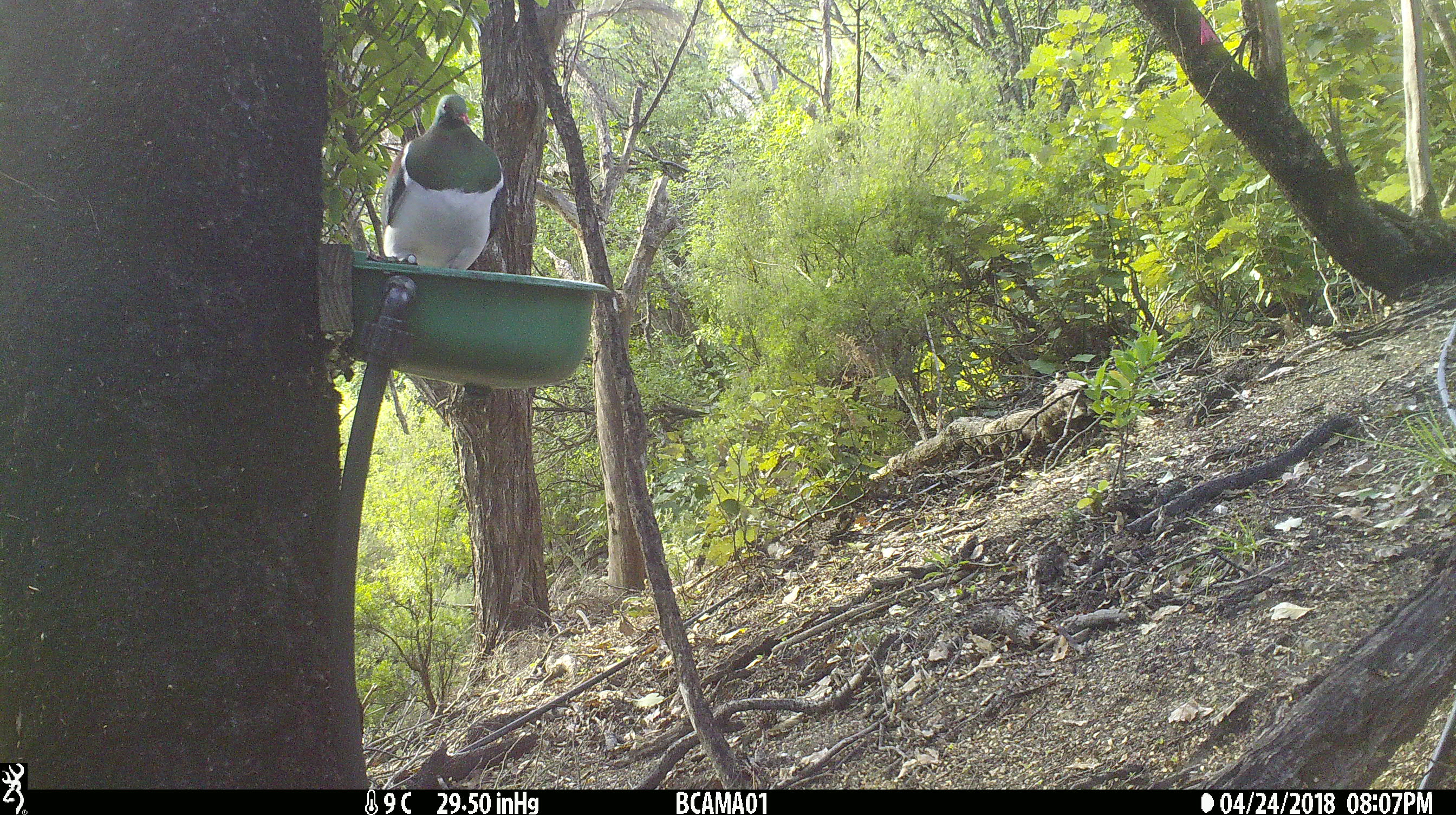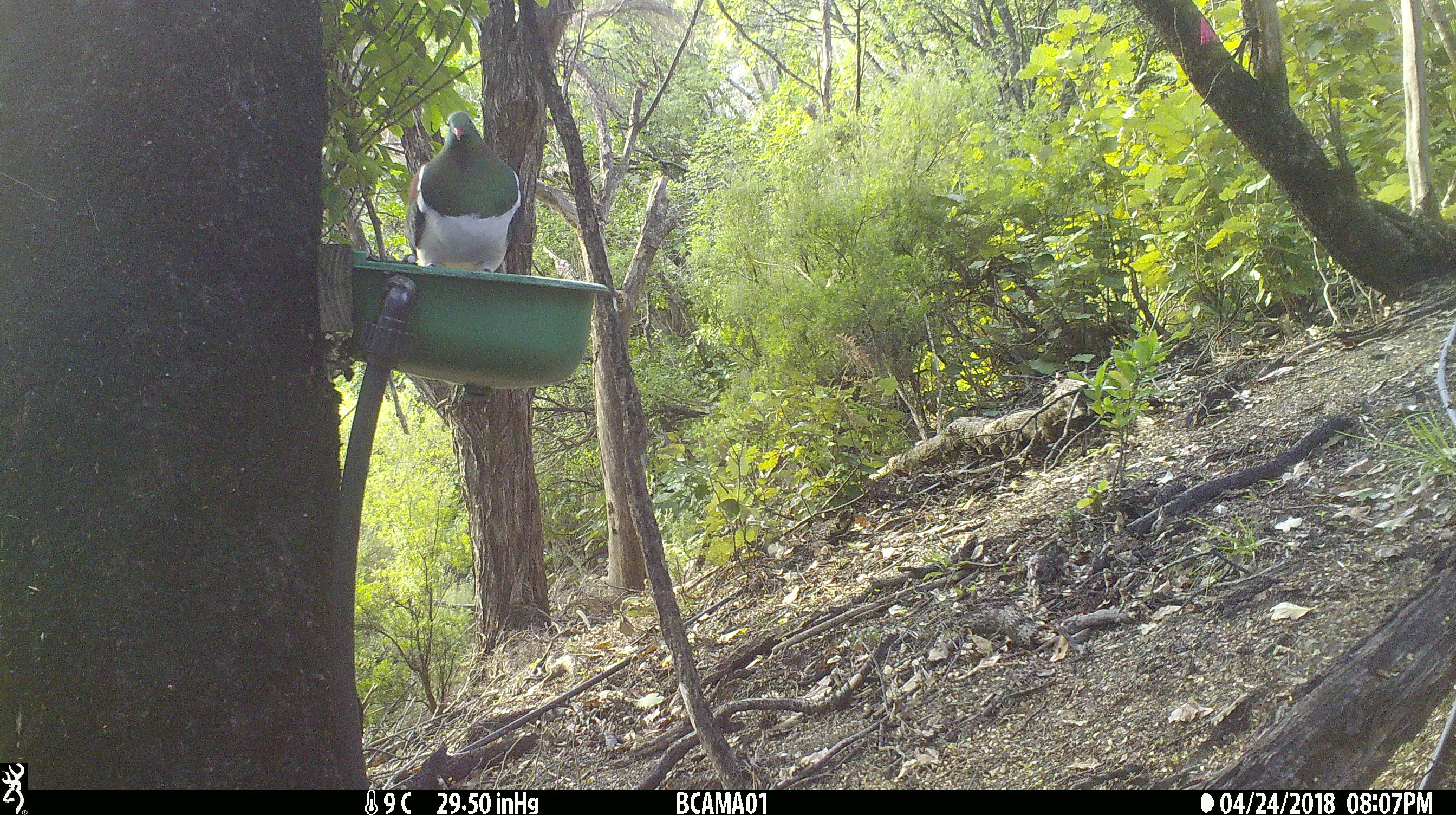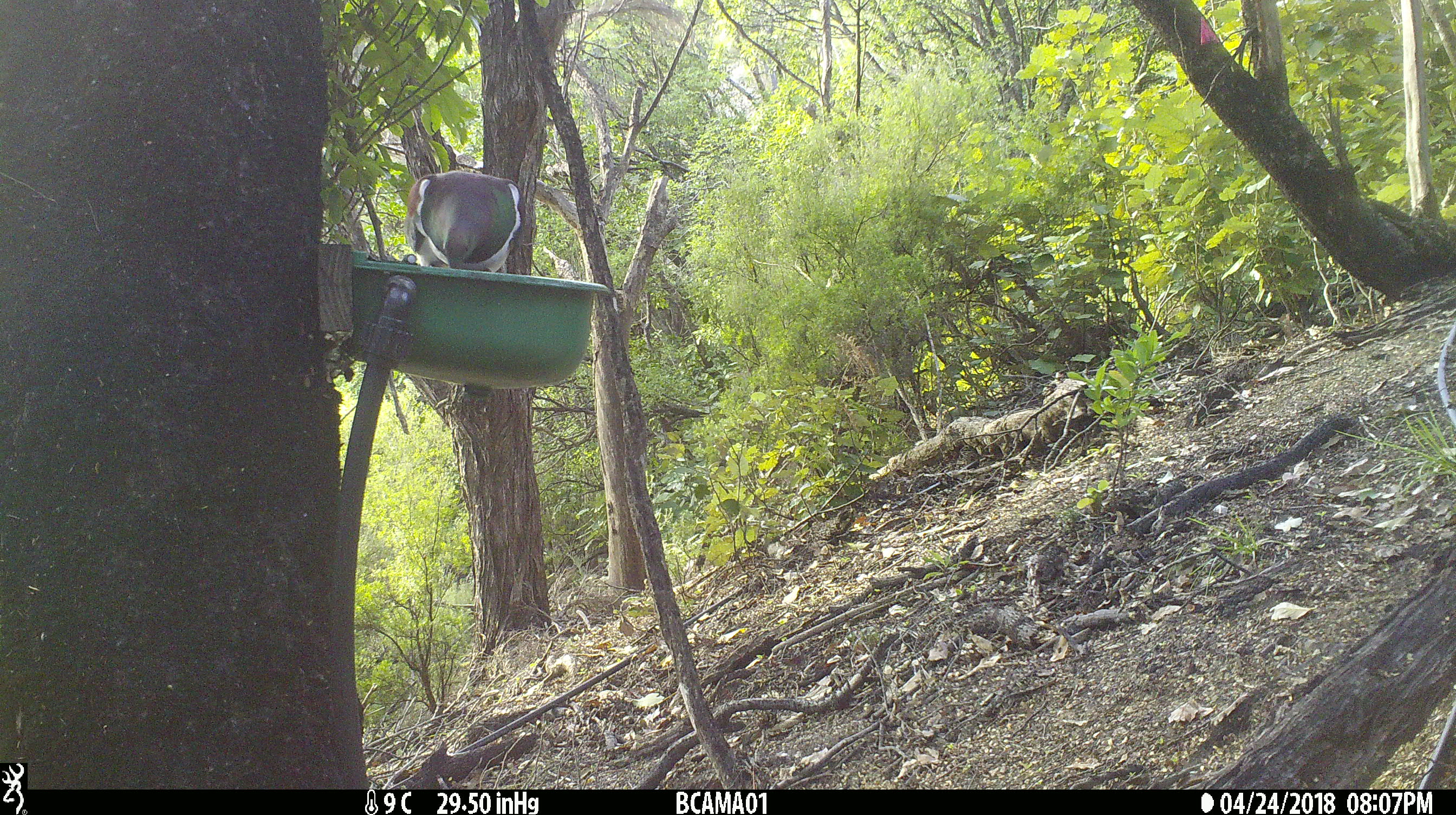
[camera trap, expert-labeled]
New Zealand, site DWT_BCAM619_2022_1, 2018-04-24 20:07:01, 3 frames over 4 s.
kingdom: Animalia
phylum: Chordata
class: Aves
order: Columbiformes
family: Columbidae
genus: Hemiphaga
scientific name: Hemiphaga novaeseelandiae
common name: new zealand pigeon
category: kereru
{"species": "kereru (new zealand pigeon) (Hemiphaga novaeseelandiae)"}